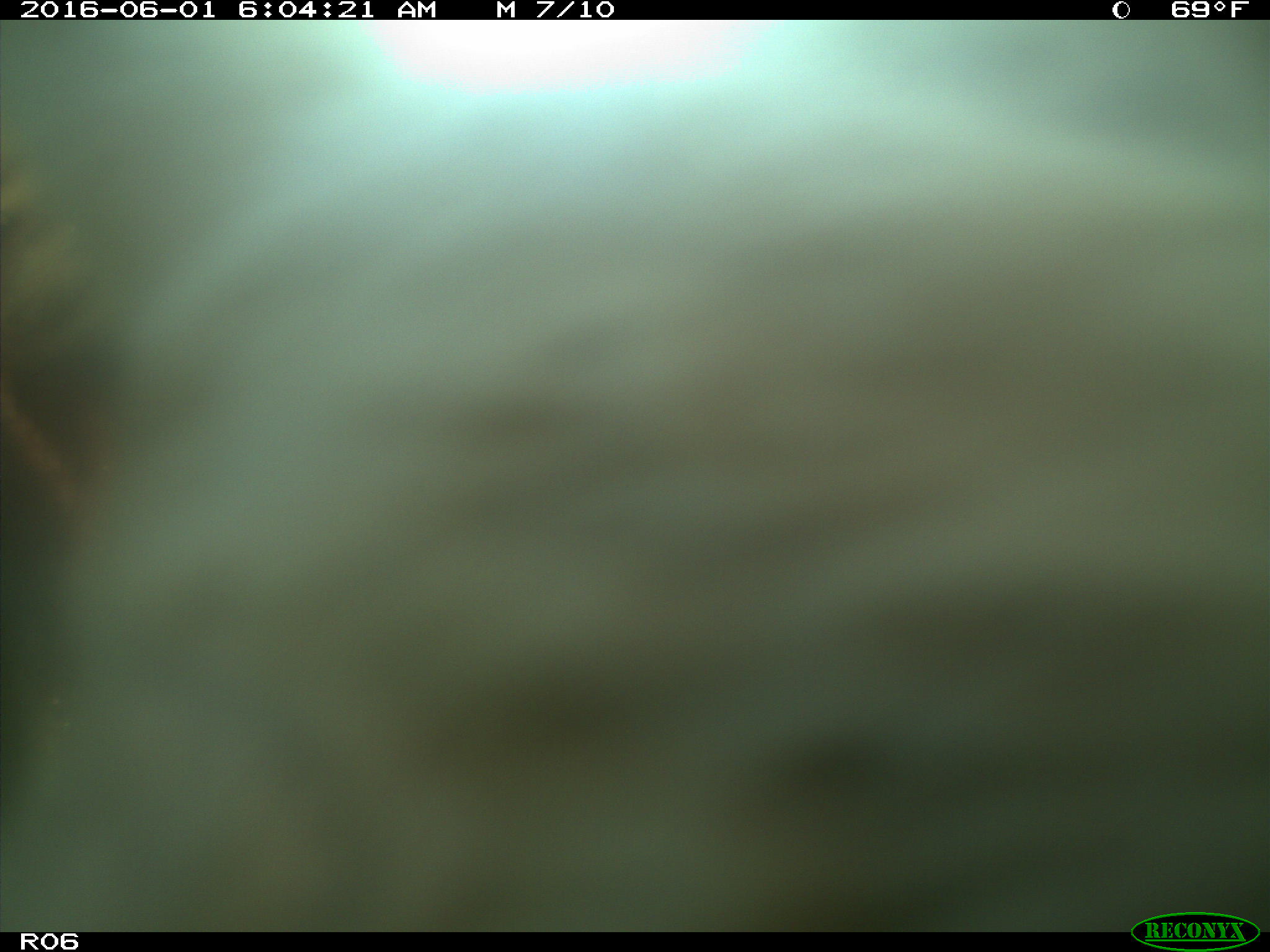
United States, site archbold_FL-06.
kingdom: Animalia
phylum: Chordata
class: Mammalia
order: Artiodactyla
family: Bovidae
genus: Bos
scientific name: Bos taurus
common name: domestic cow